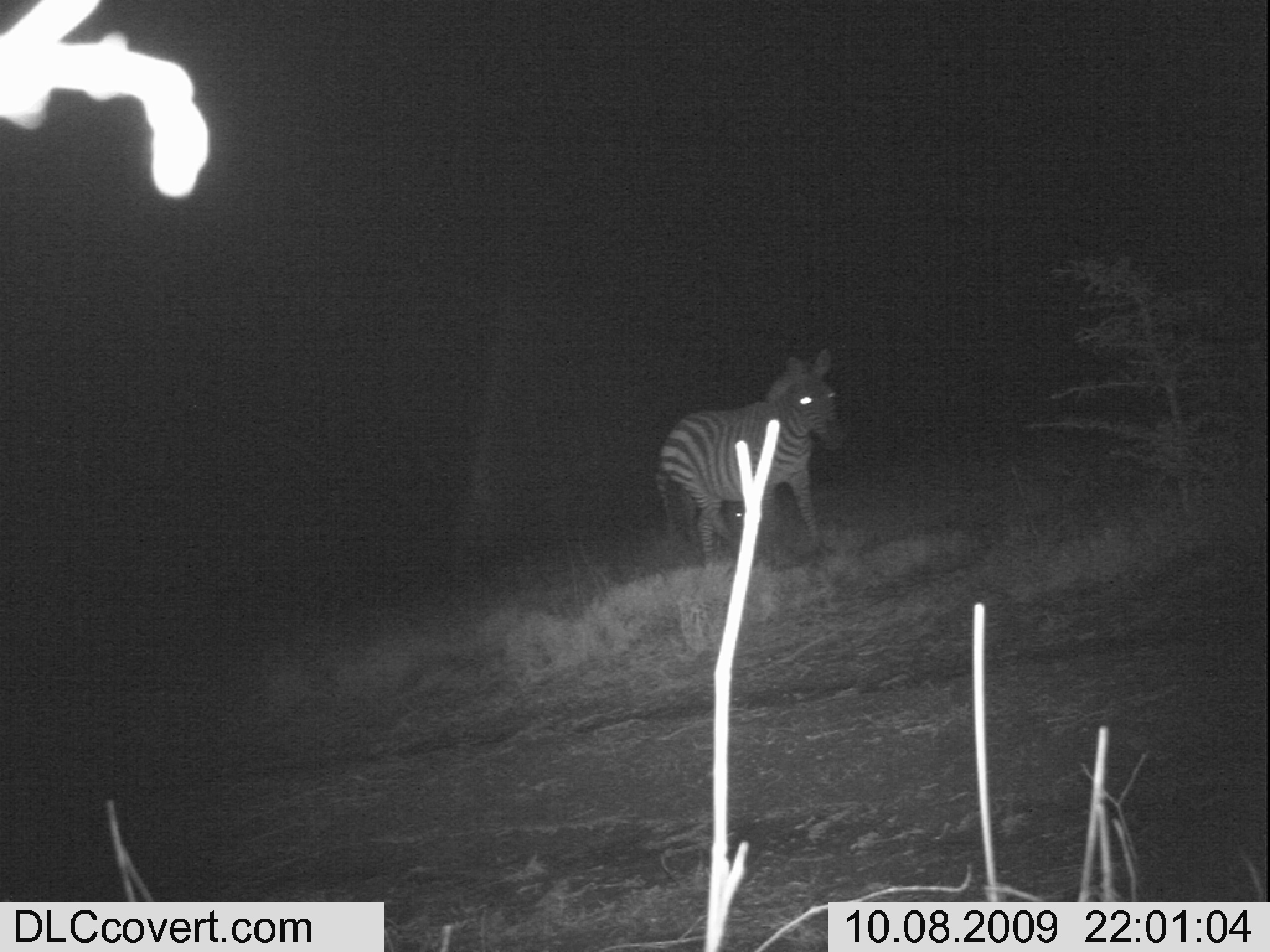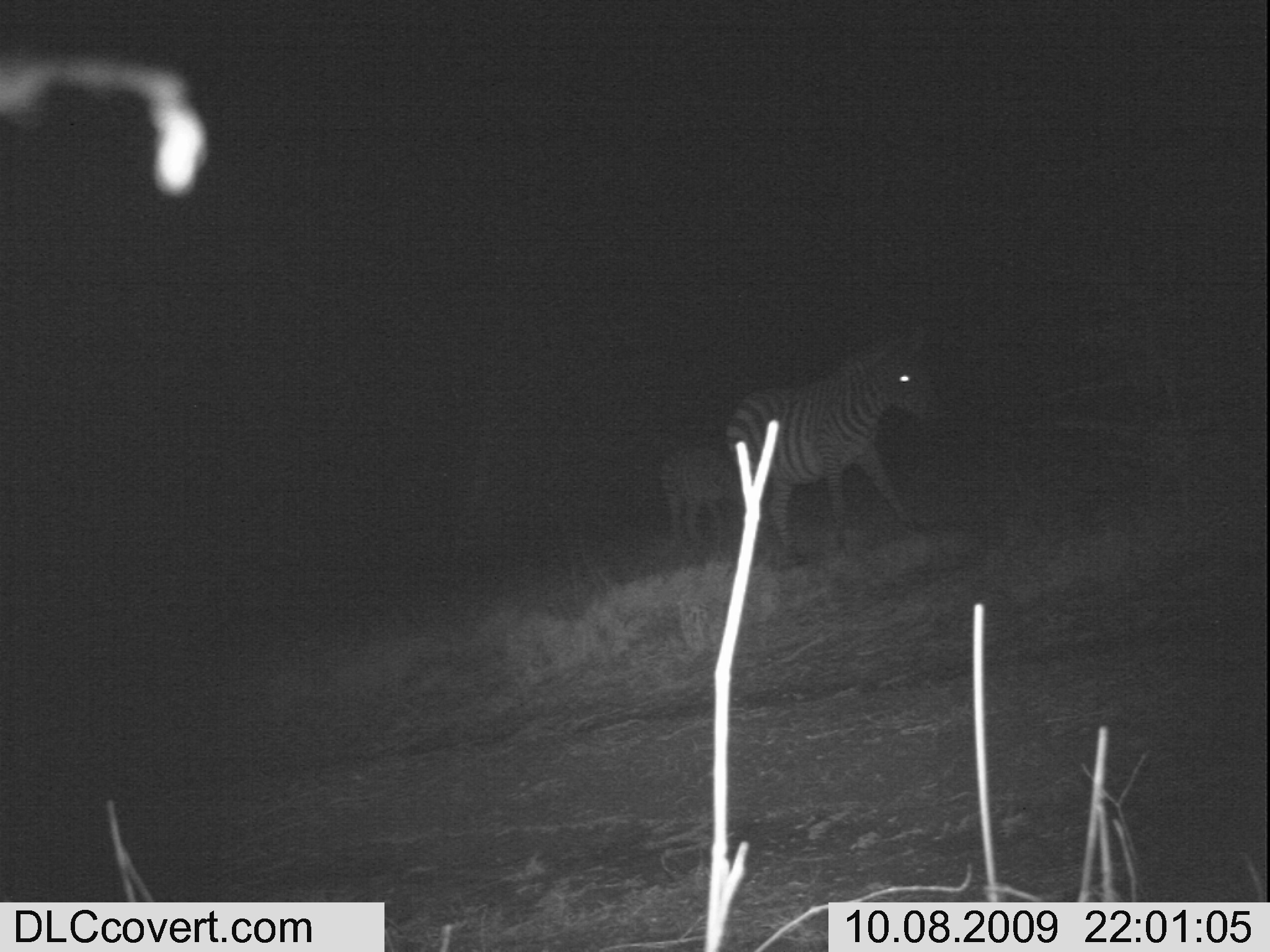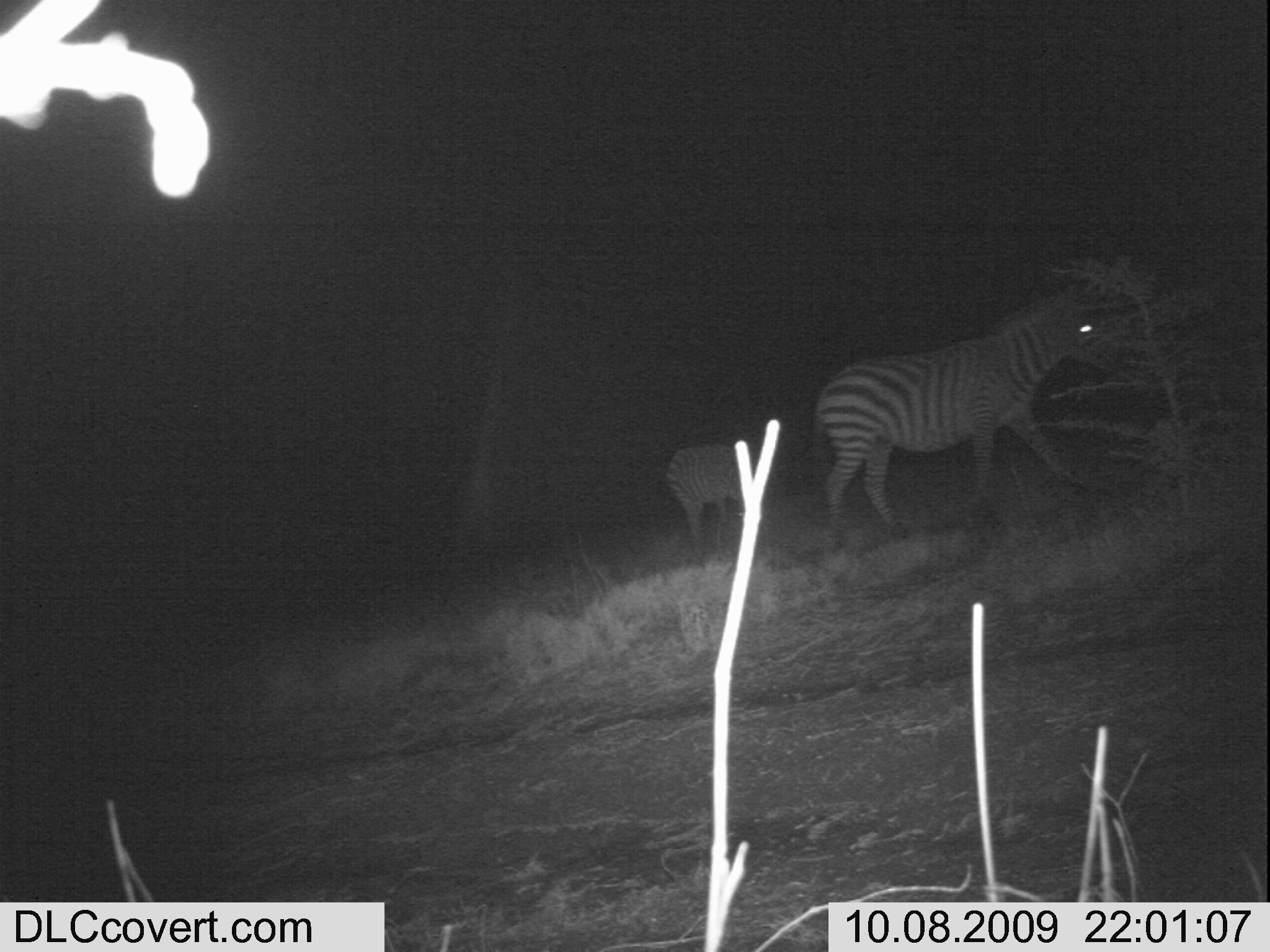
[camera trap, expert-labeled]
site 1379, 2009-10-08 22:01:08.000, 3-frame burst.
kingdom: Animalia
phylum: Chordata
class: Mammalia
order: Perissodactyla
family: Equidae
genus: Equus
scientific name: Equus quagga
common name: plains zebra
Equus quagga (plains zebra), count 2.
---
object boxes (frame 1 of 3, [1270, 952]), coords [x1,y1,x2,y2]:
equus quagga: [654,348,846,572]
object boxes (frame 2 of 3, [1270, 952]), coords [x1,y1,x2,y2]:
equus quagga: [725,317,944,552]; [660,437,741,548]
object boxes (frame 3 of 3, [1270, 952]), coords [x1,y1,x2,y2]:
equus quagga: [809,278,1126,543]; [664,441,744,543]